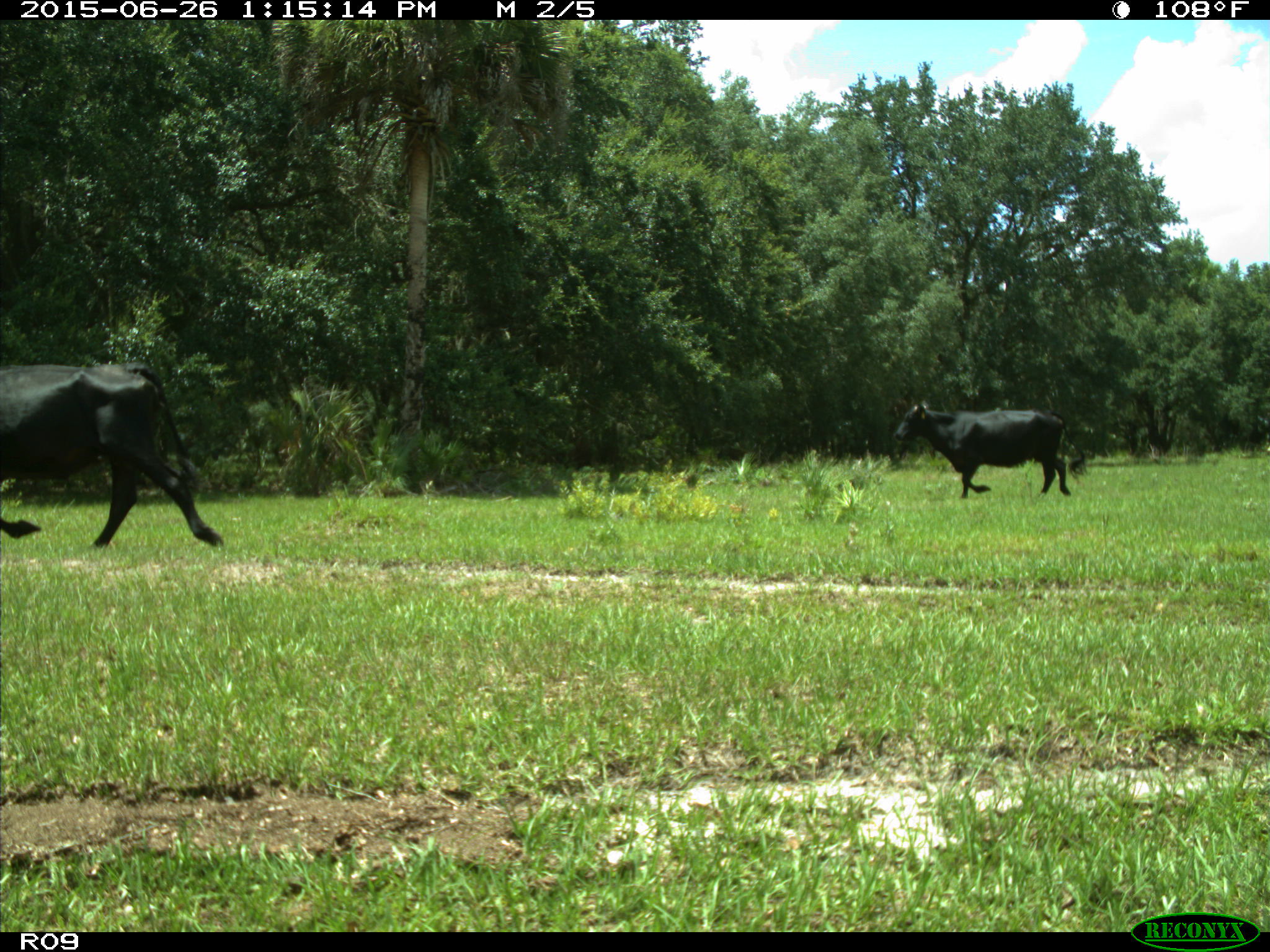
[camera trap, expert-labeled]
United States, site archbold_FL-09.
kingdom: Animalia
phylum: Chordata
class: Mammalia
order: Artiodactyla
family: Bovidae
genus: Bos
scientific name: Bos taurus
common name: domestic cow